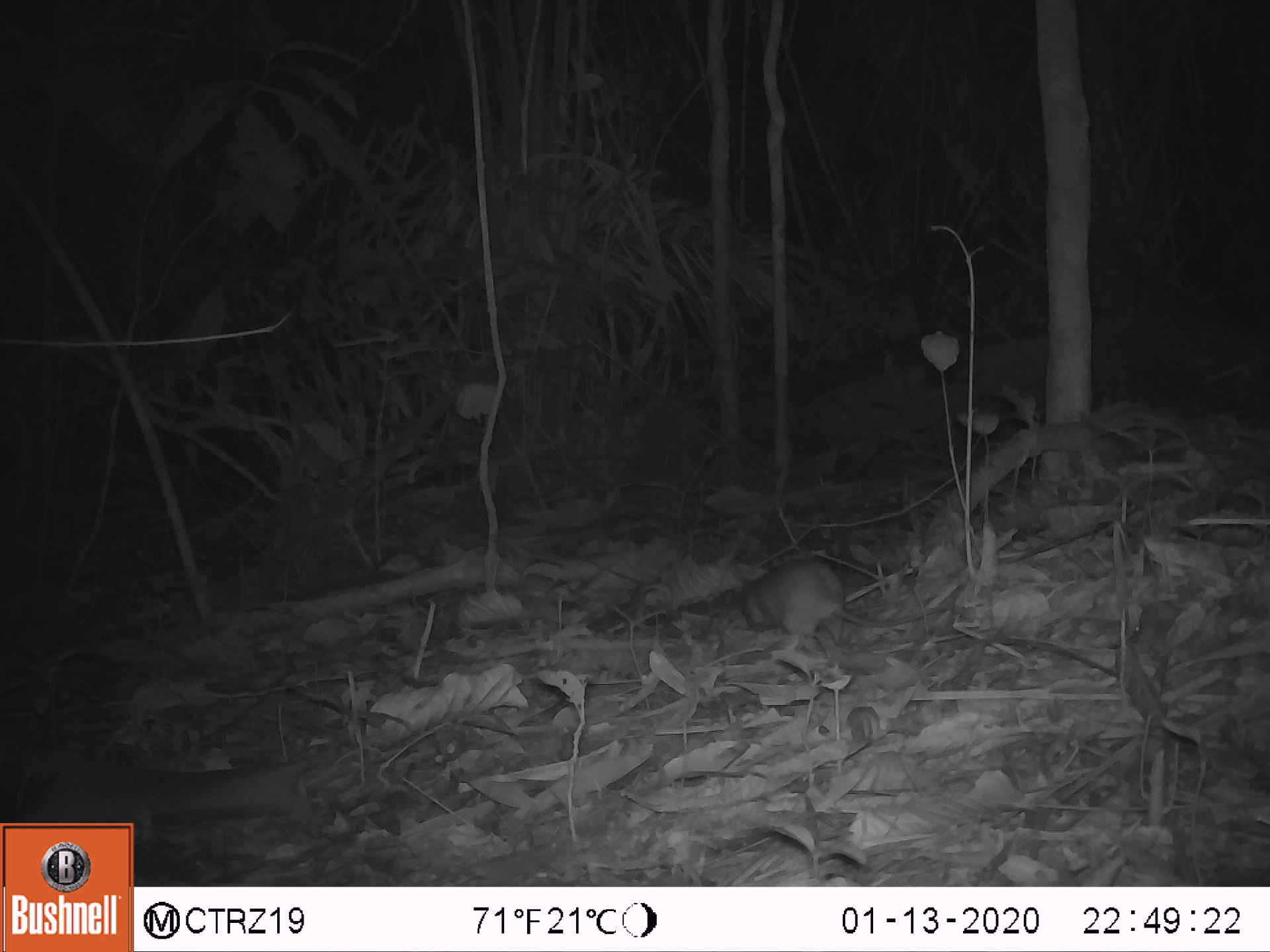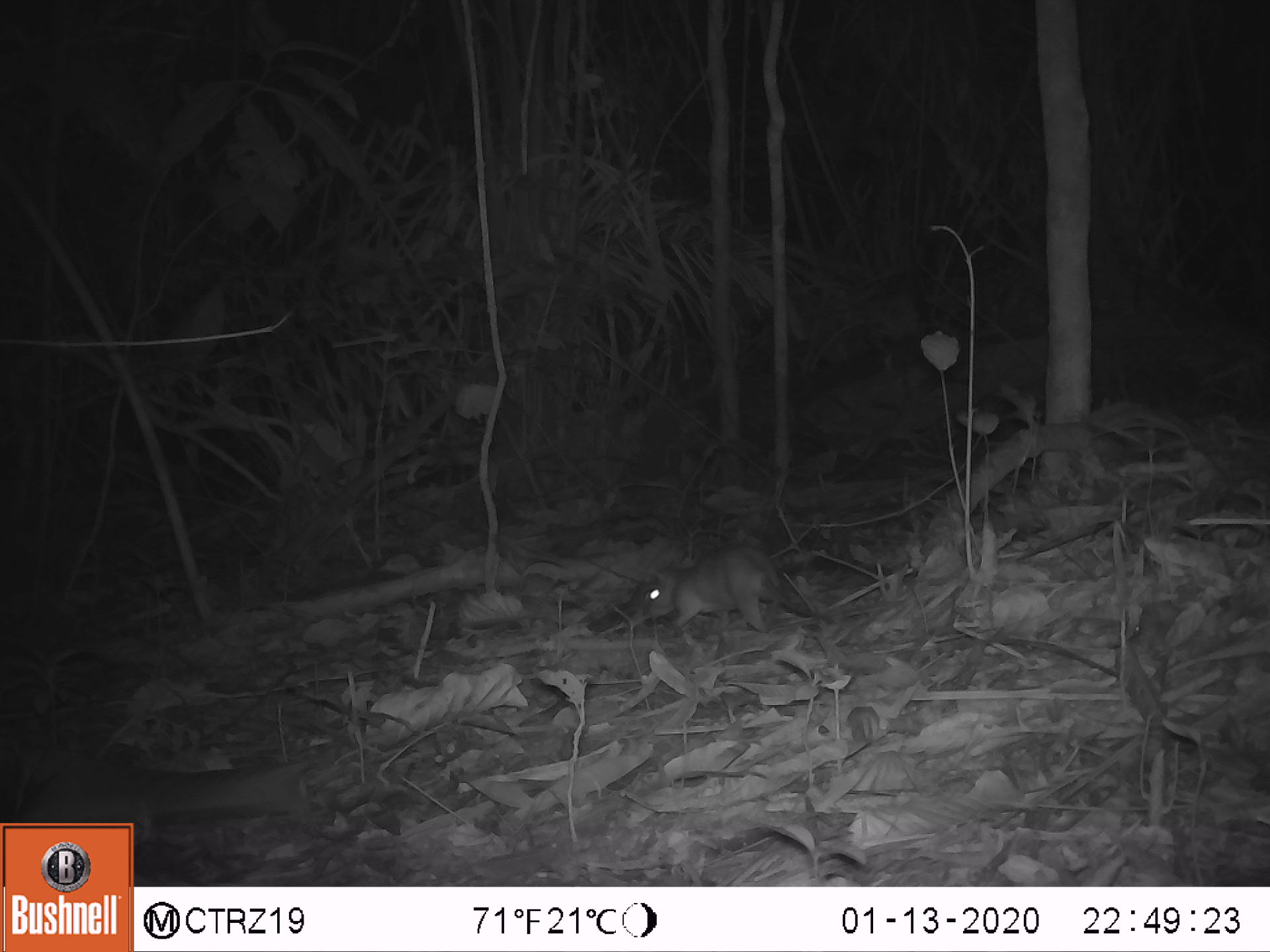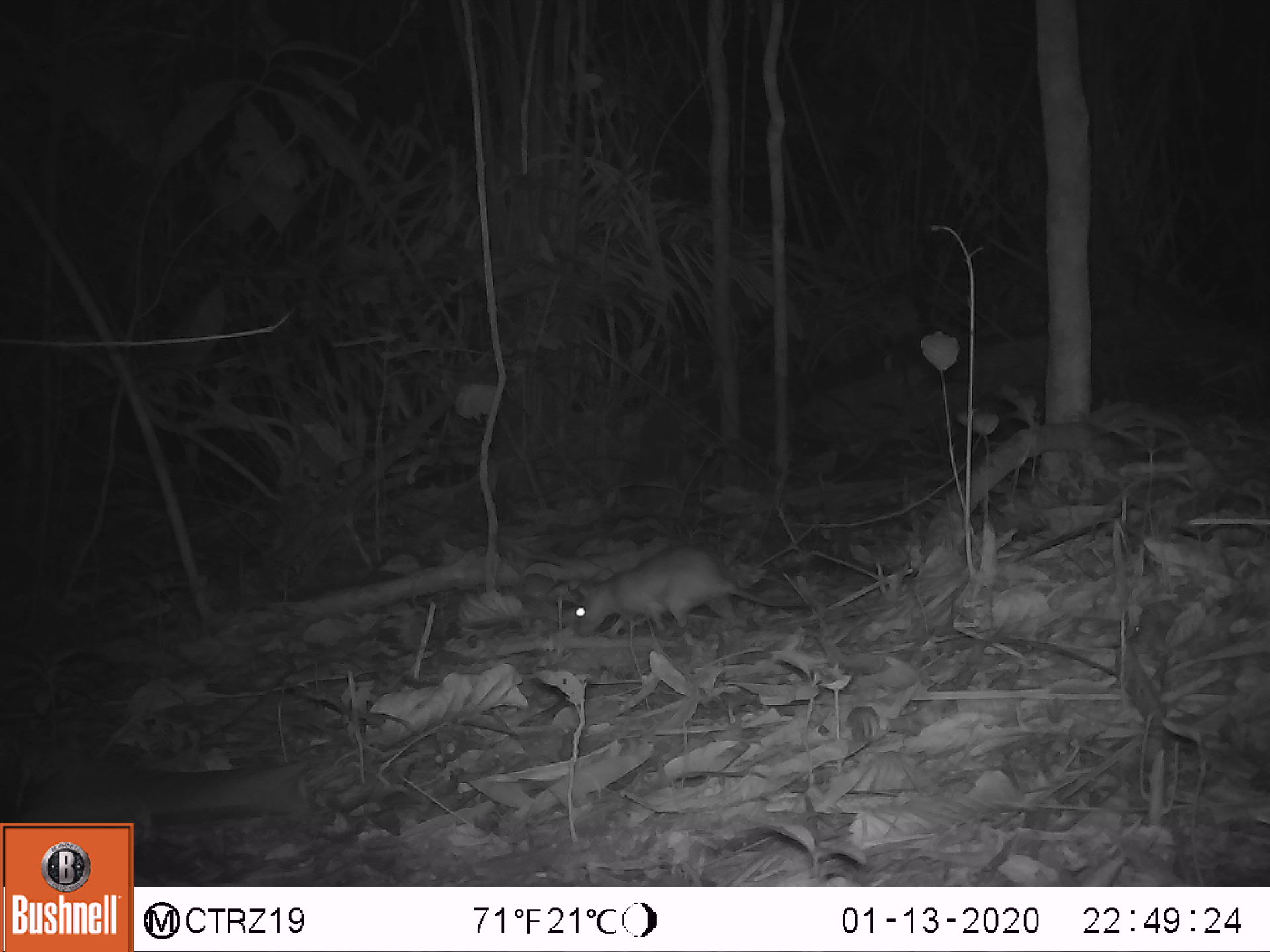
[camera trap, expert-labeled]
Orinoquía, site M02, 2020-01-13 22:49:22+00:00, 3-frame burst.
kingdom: Animalia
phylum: Chordata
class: Mammalia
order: Rodentia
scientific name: Rodentia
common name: rodent